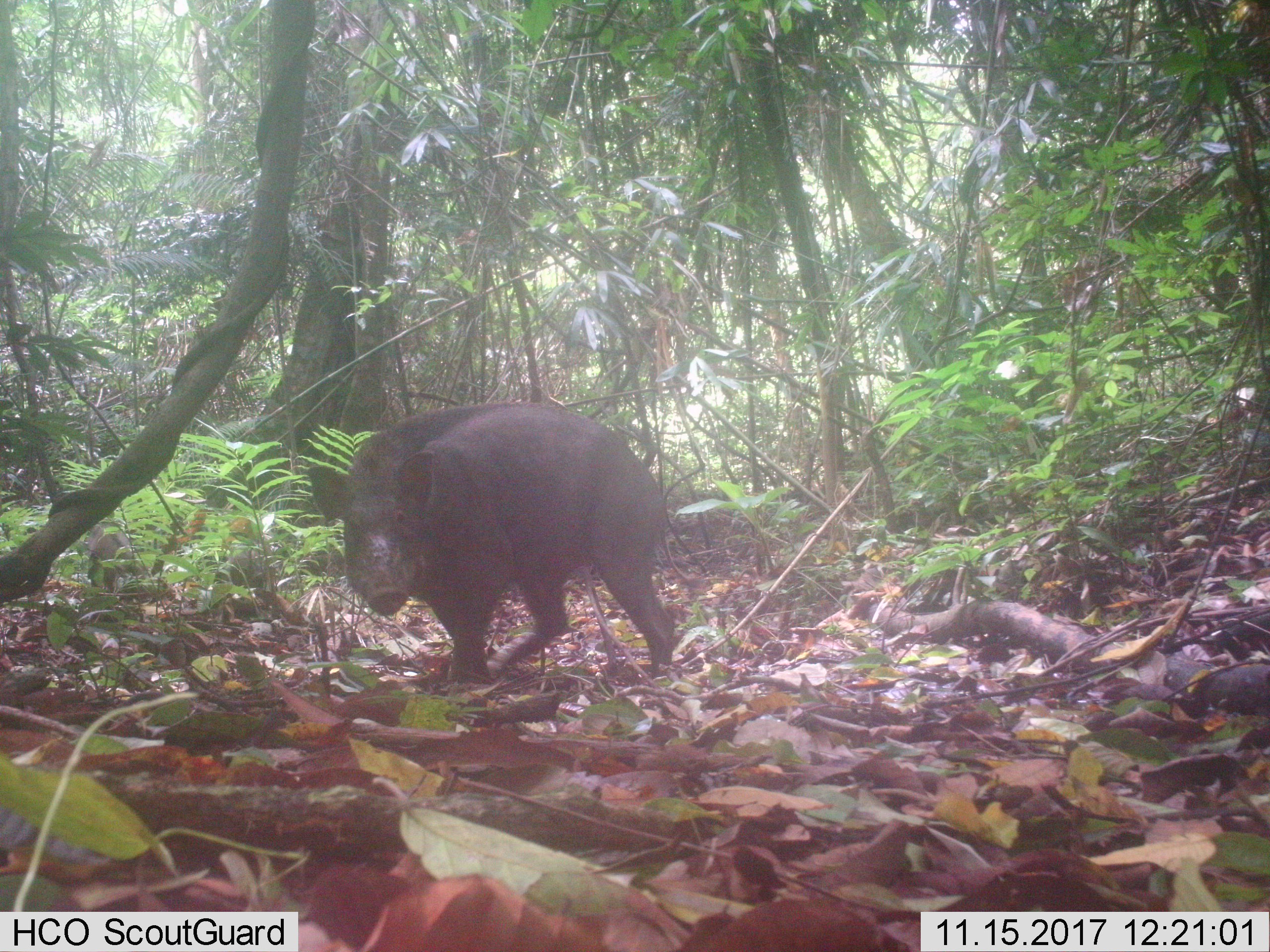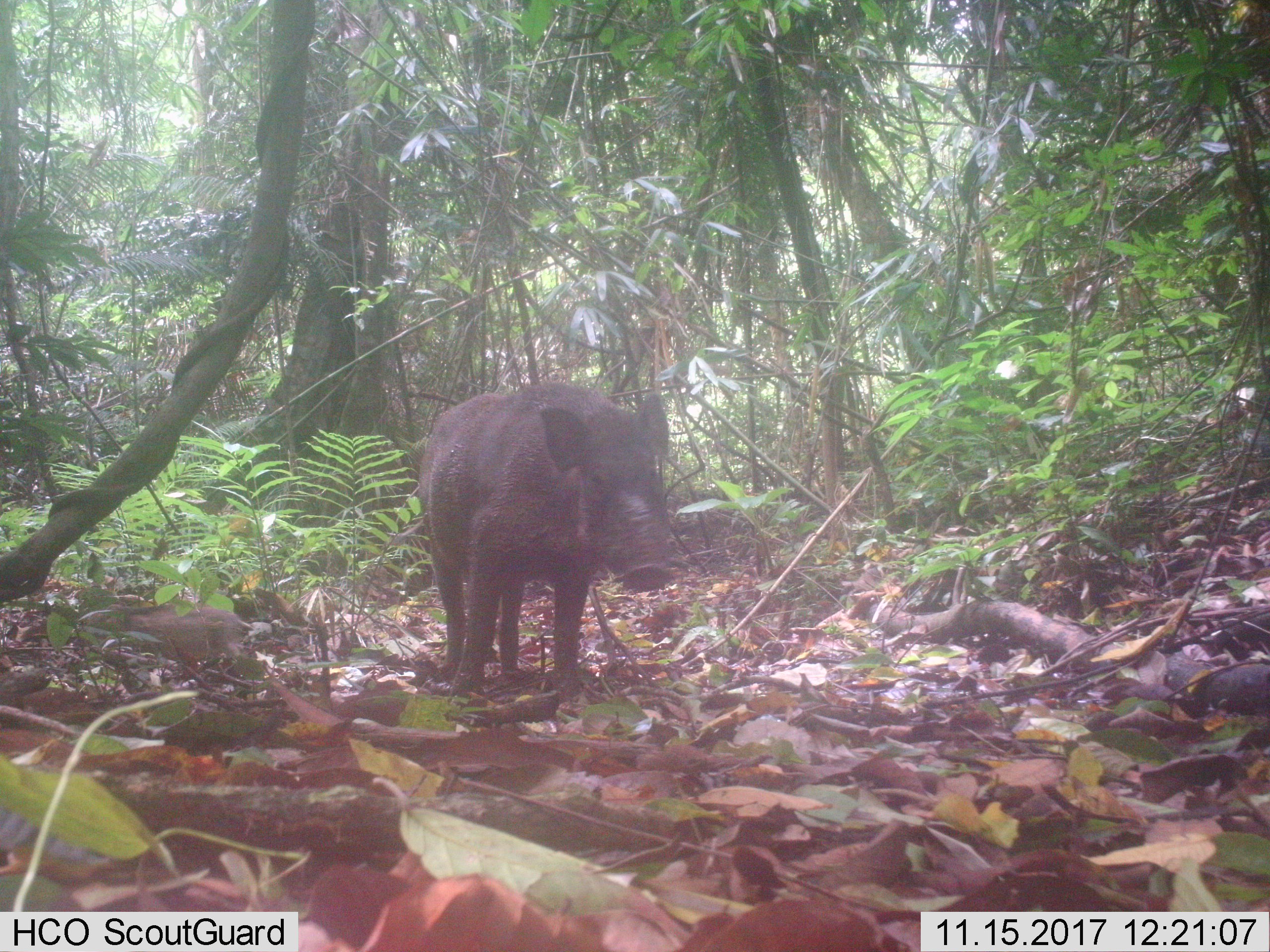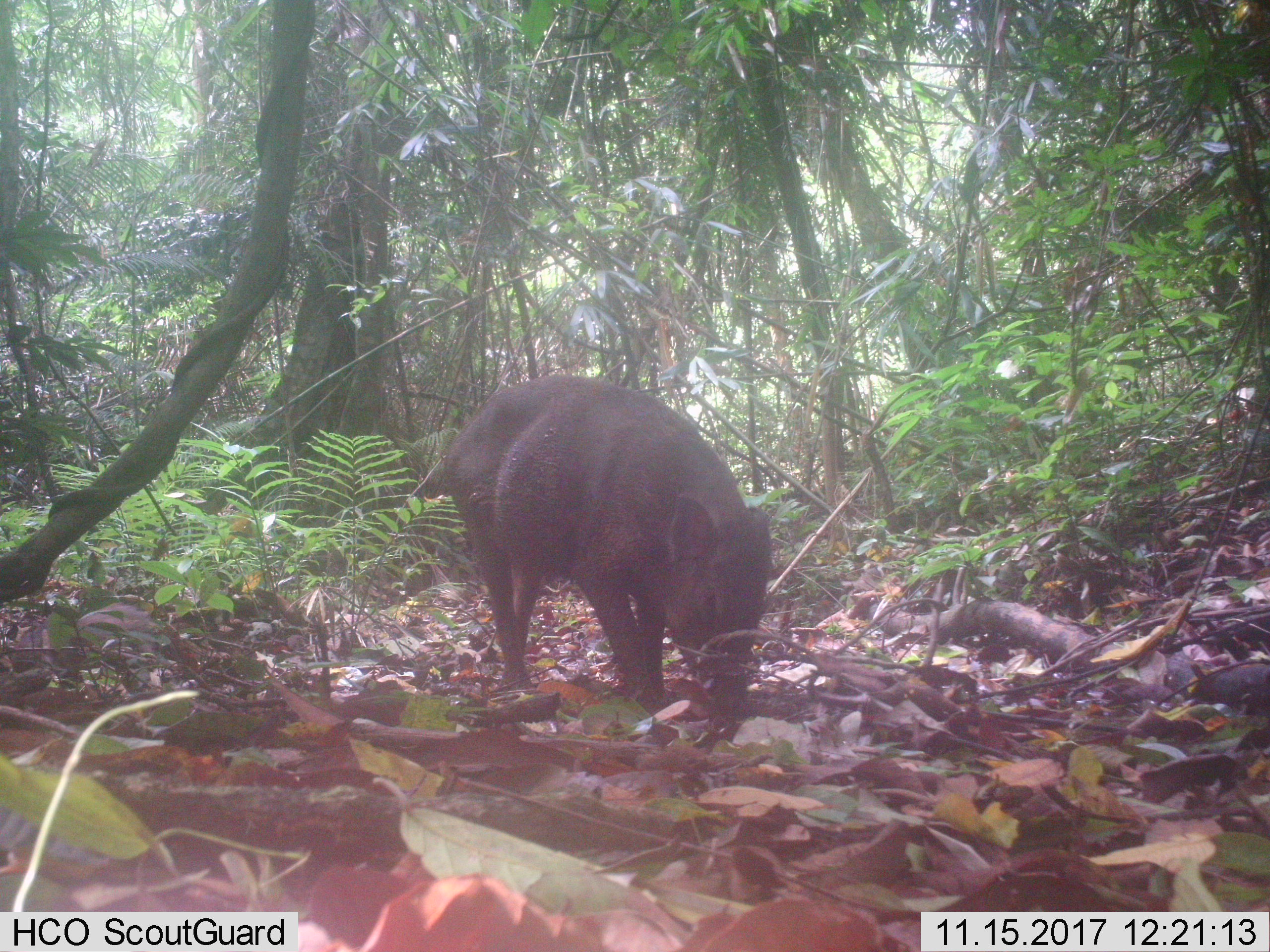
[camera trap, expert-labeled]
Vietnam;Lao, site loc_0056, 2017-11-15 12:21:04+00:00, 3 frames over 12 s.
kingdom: Animalia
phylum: Chordata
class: Mammalia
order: Artiodactyla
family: Suidae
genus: Sus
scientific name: Sus scrofa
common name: eurasian wild pig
Eurasian wild pig (Sus scrofa). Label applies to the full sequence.